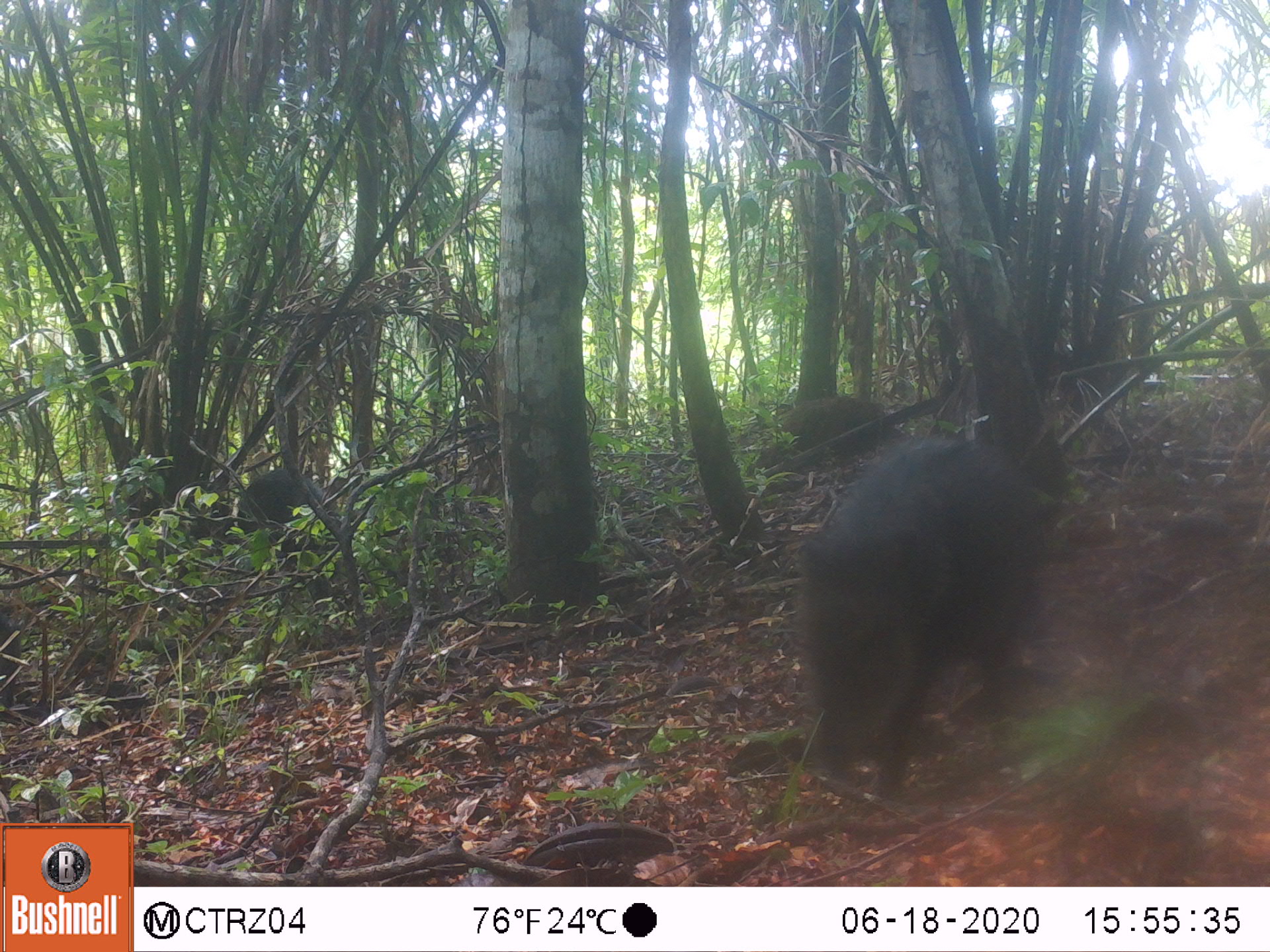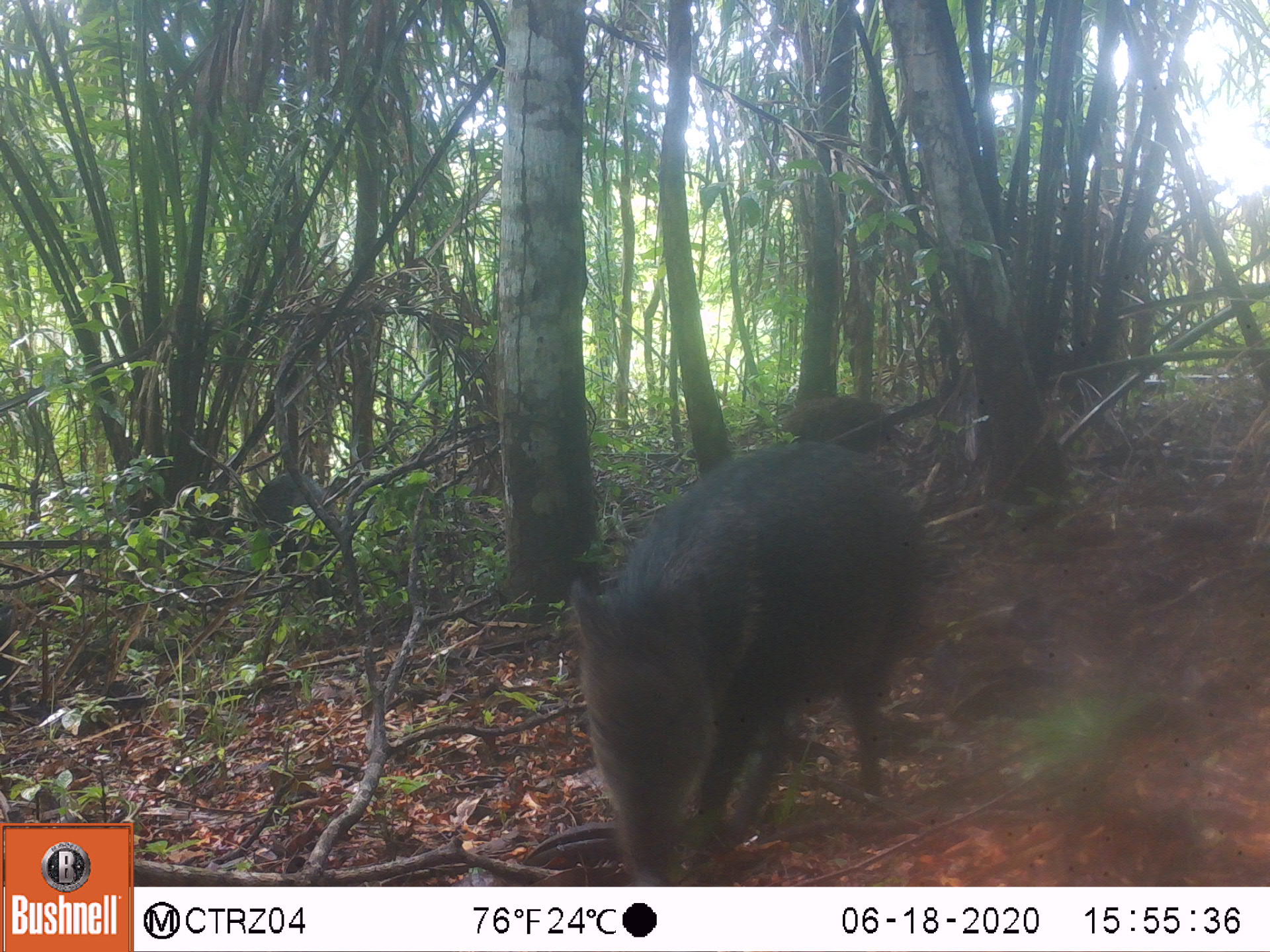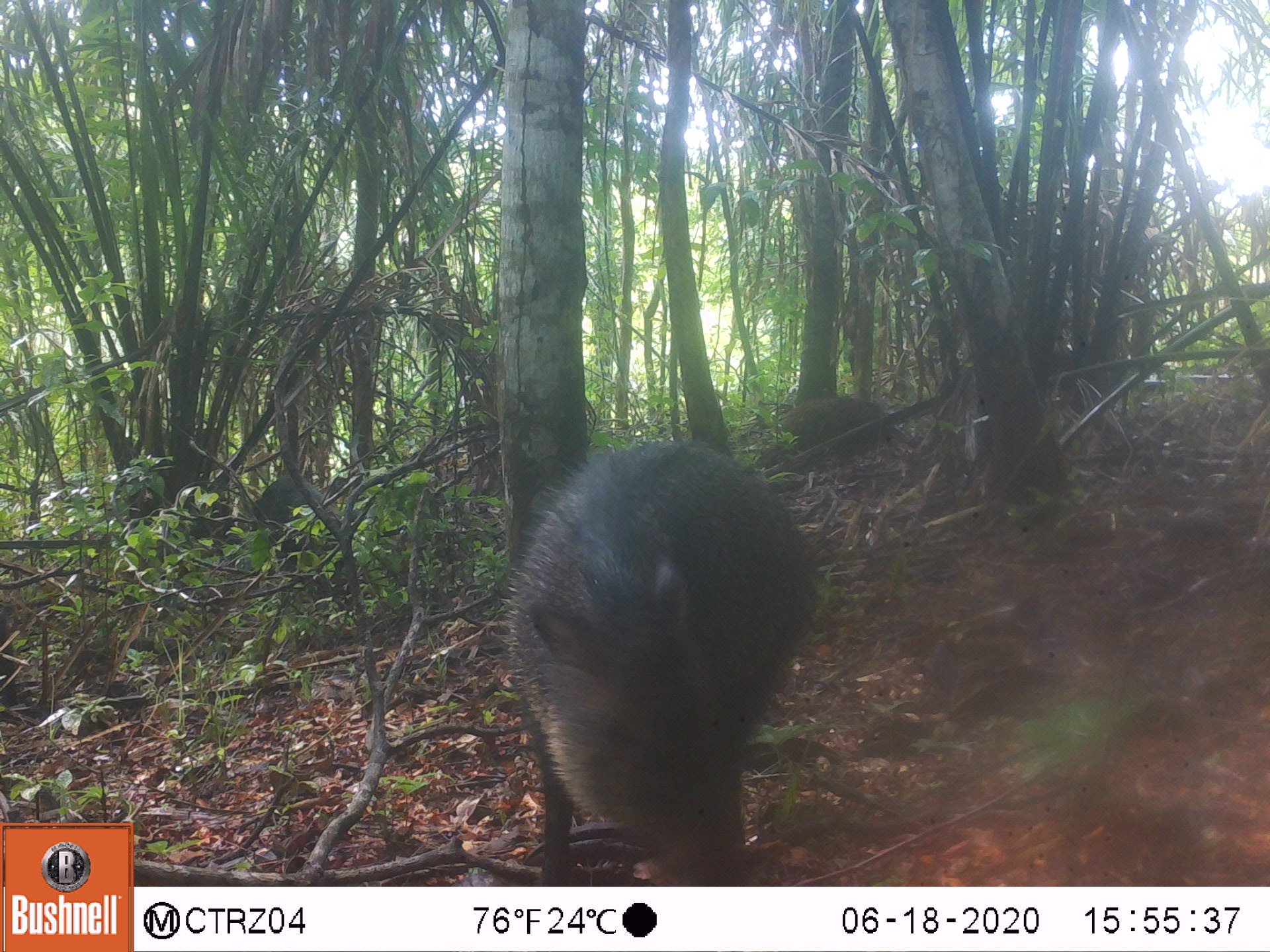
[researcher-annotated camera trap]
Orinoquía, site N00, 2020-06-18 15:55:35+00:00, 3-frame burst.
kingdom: Animalia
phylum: Chordata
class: Mammalia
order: Artiodactyla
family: Tayassuidae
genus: Pecari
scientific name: Pecari tajacu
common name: collared peccary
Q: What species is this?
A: Collared peccary (Pecari tajacu).